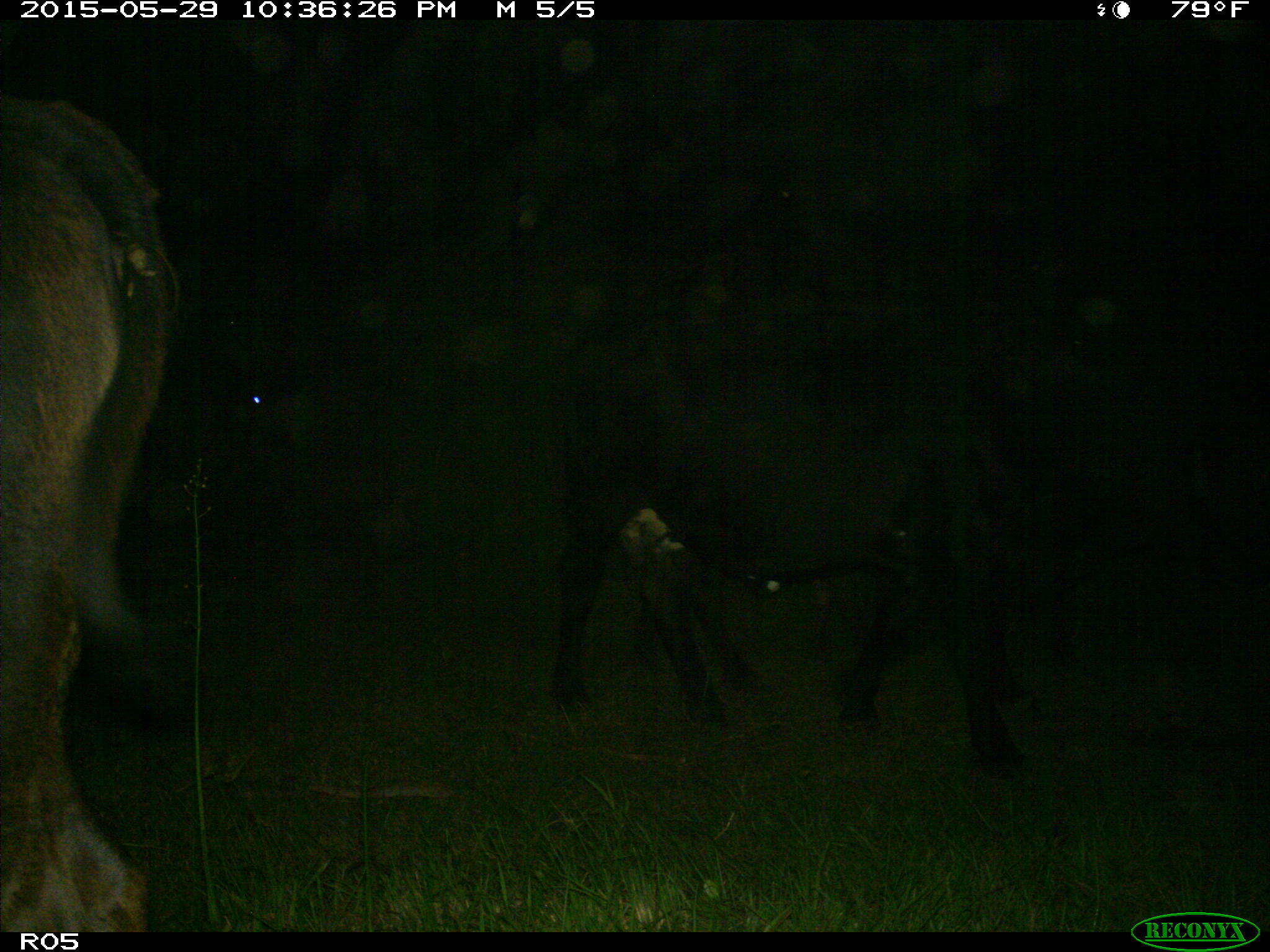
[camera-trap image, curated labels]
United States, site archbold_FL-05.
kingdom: Animalia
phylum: Chordata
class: Mammalia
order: Artiodactyla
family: Bovidae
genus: Bos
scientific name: Bos taurus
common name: domestic cow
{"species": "Bos taurus (domestic cow)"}